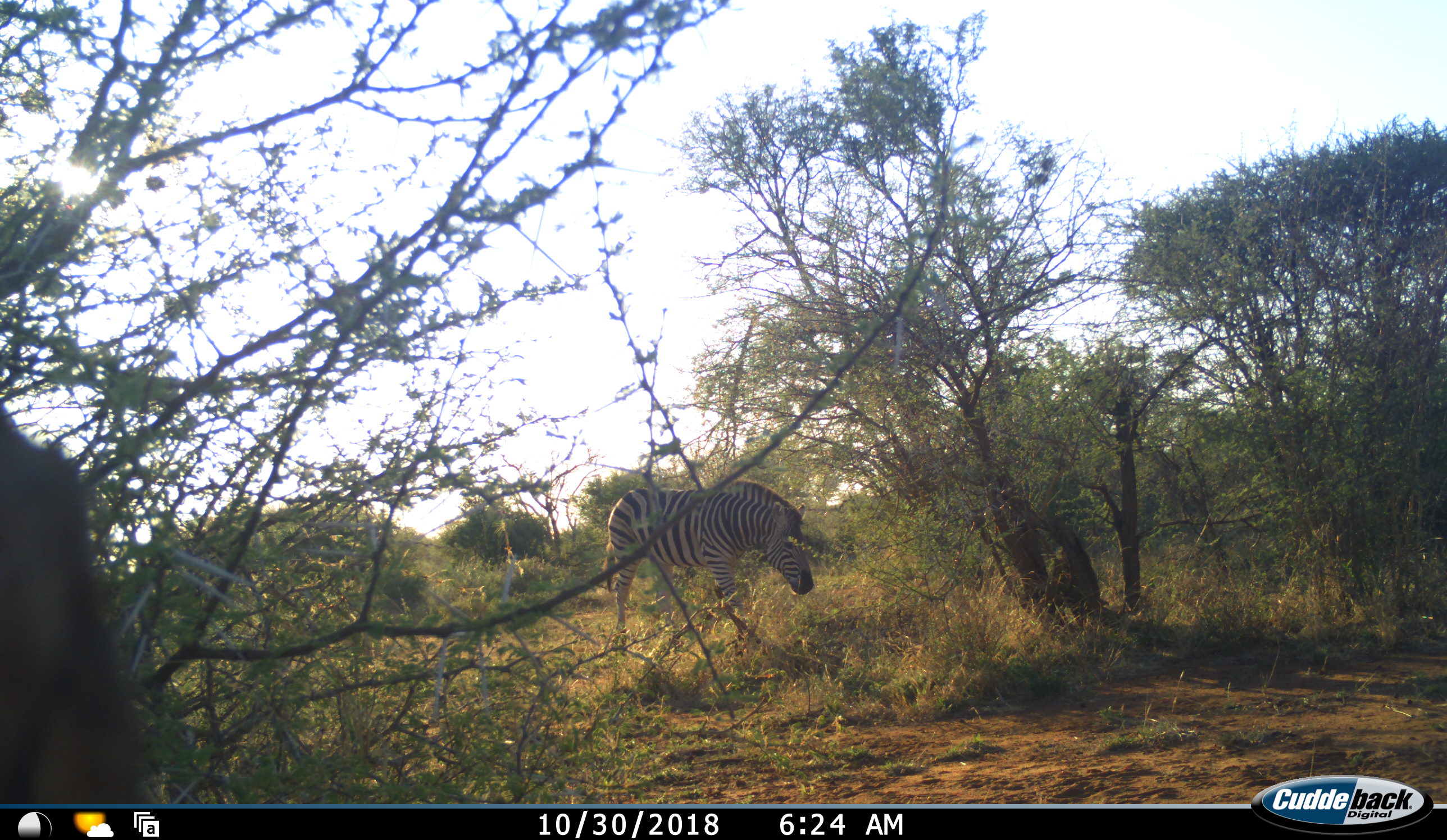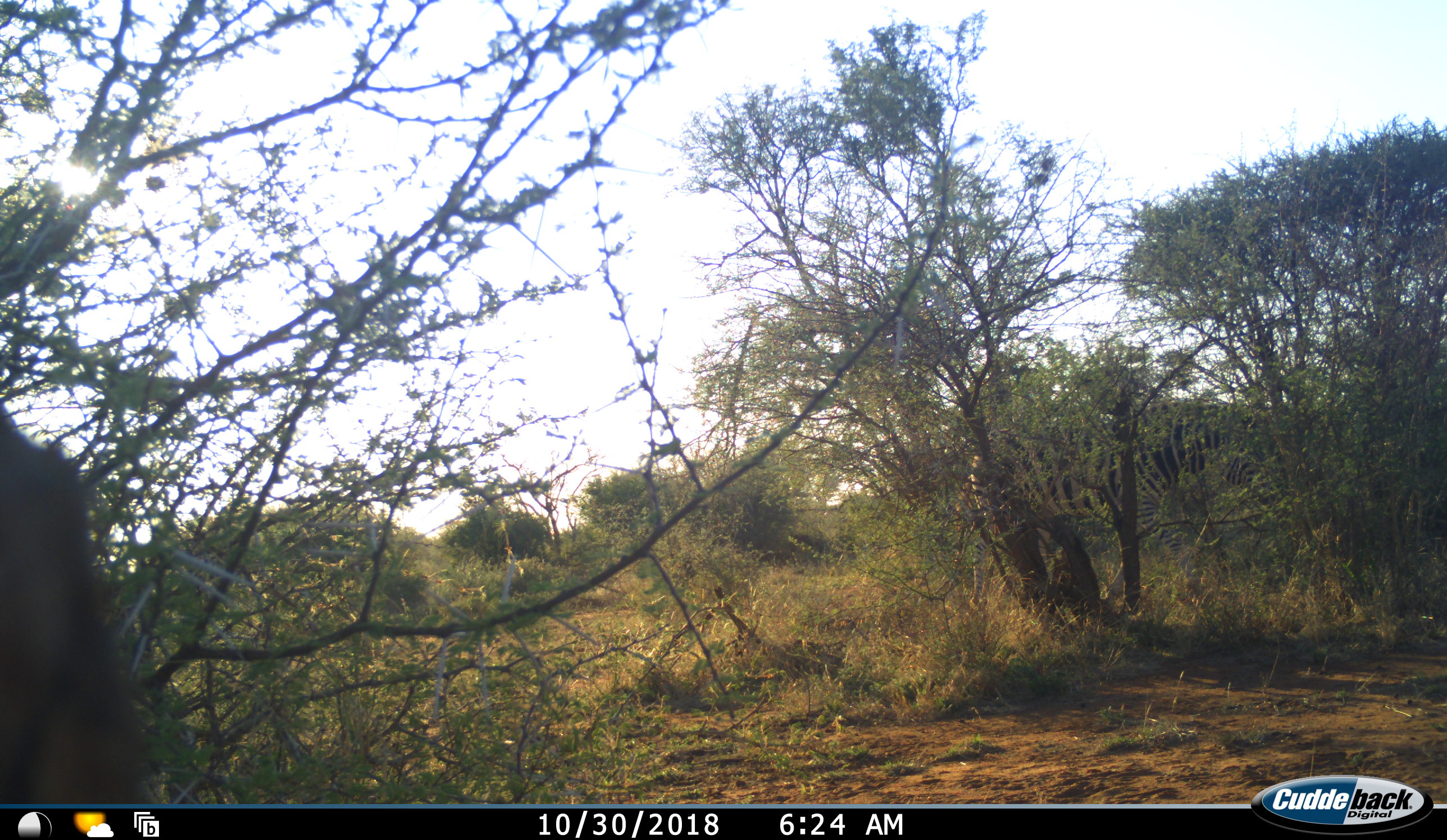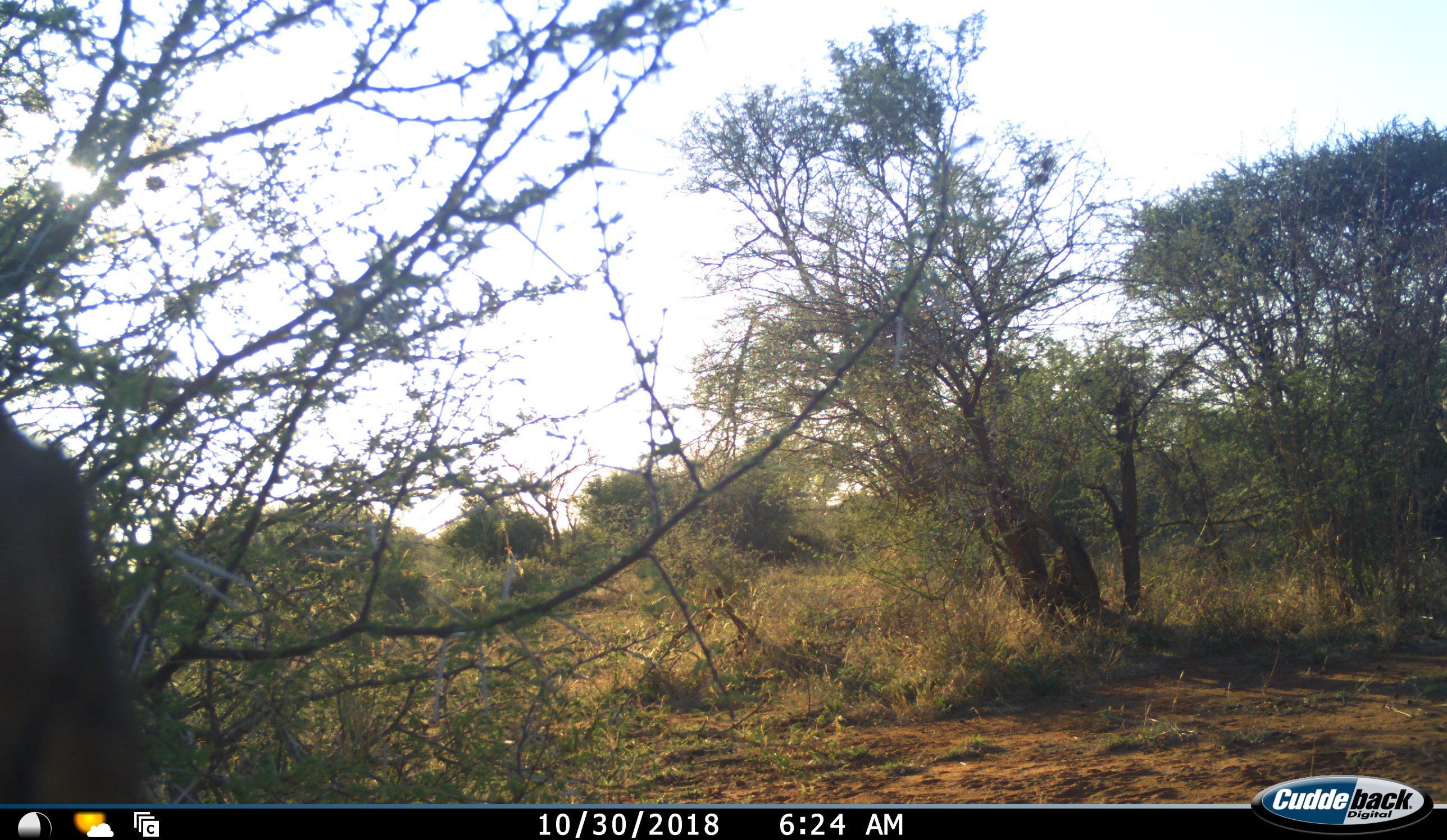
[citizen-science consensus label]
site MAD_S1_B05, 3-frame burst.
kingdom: Animalia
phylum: Chordata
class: Mammalia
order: Perissodactyla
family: Equidae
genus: Equus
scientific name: Equus quagga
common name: plains zebra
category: zebraplains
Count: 1.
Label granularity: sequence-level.